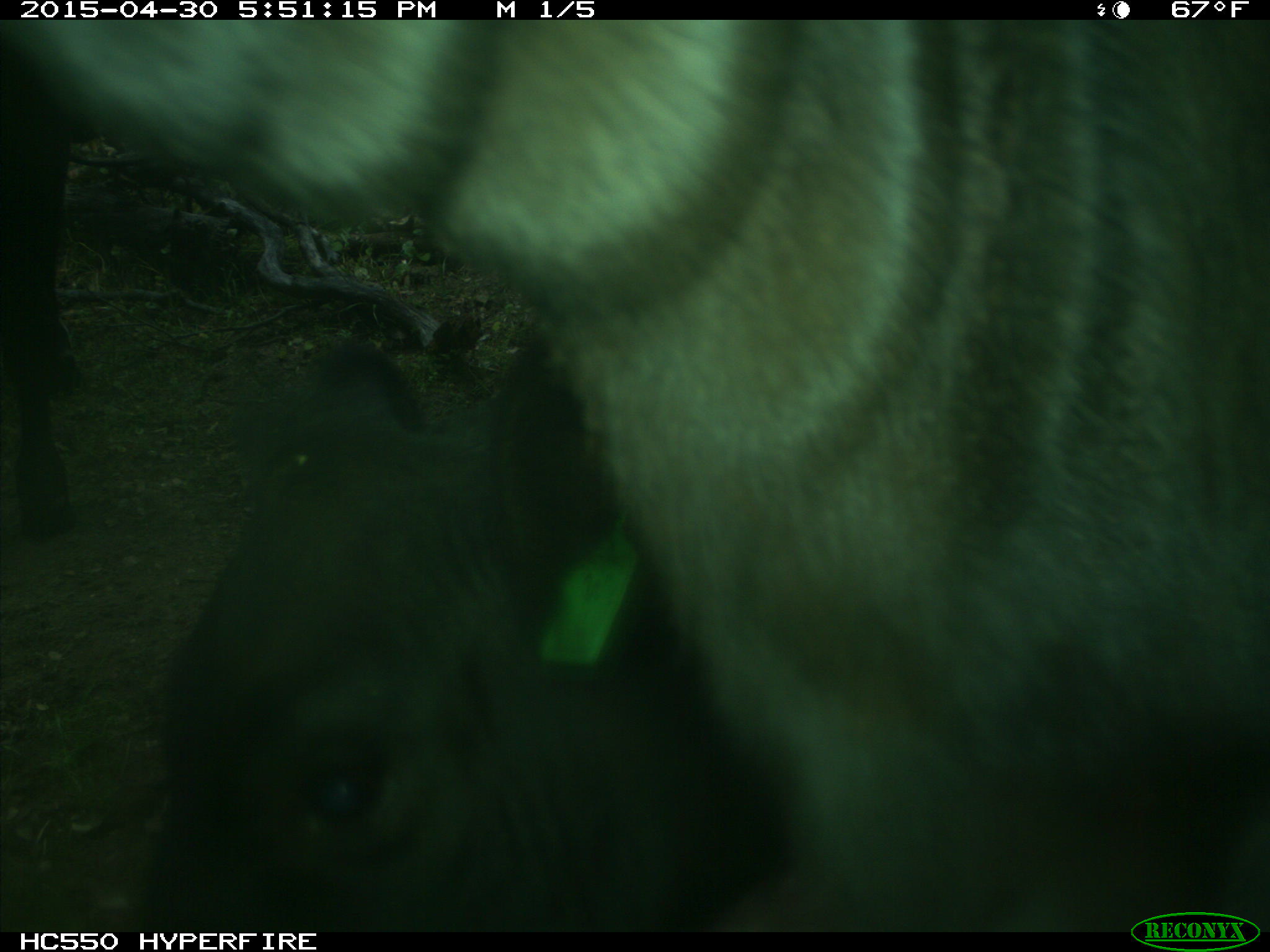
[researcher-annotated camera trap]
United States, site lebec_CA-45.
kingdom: Animalia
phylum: Chordata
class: Mammalia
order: Artiodactyla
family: Bovidae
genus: Bos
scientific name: Bos taurus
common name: domestic cow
Bos taurus (domestic cow).